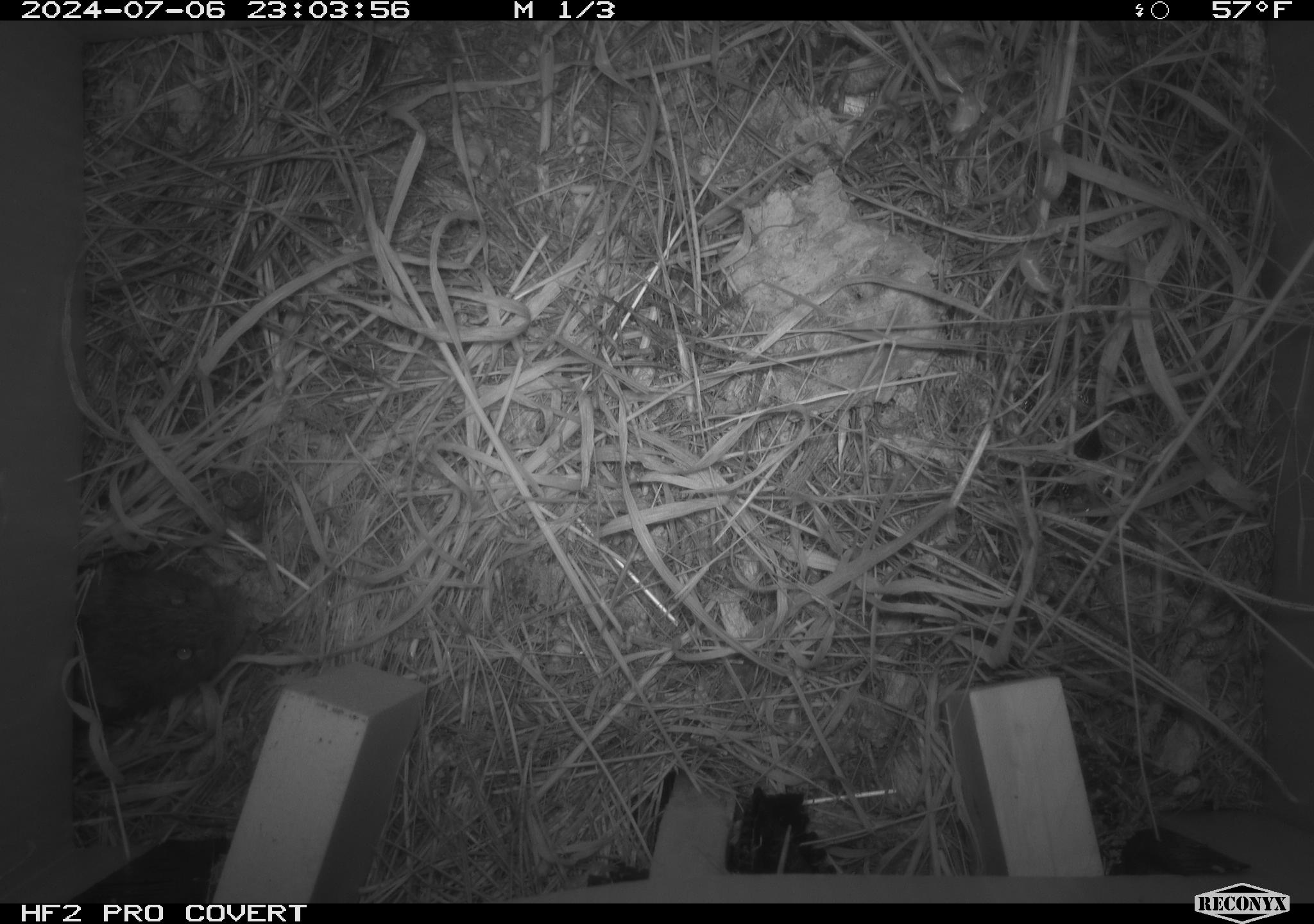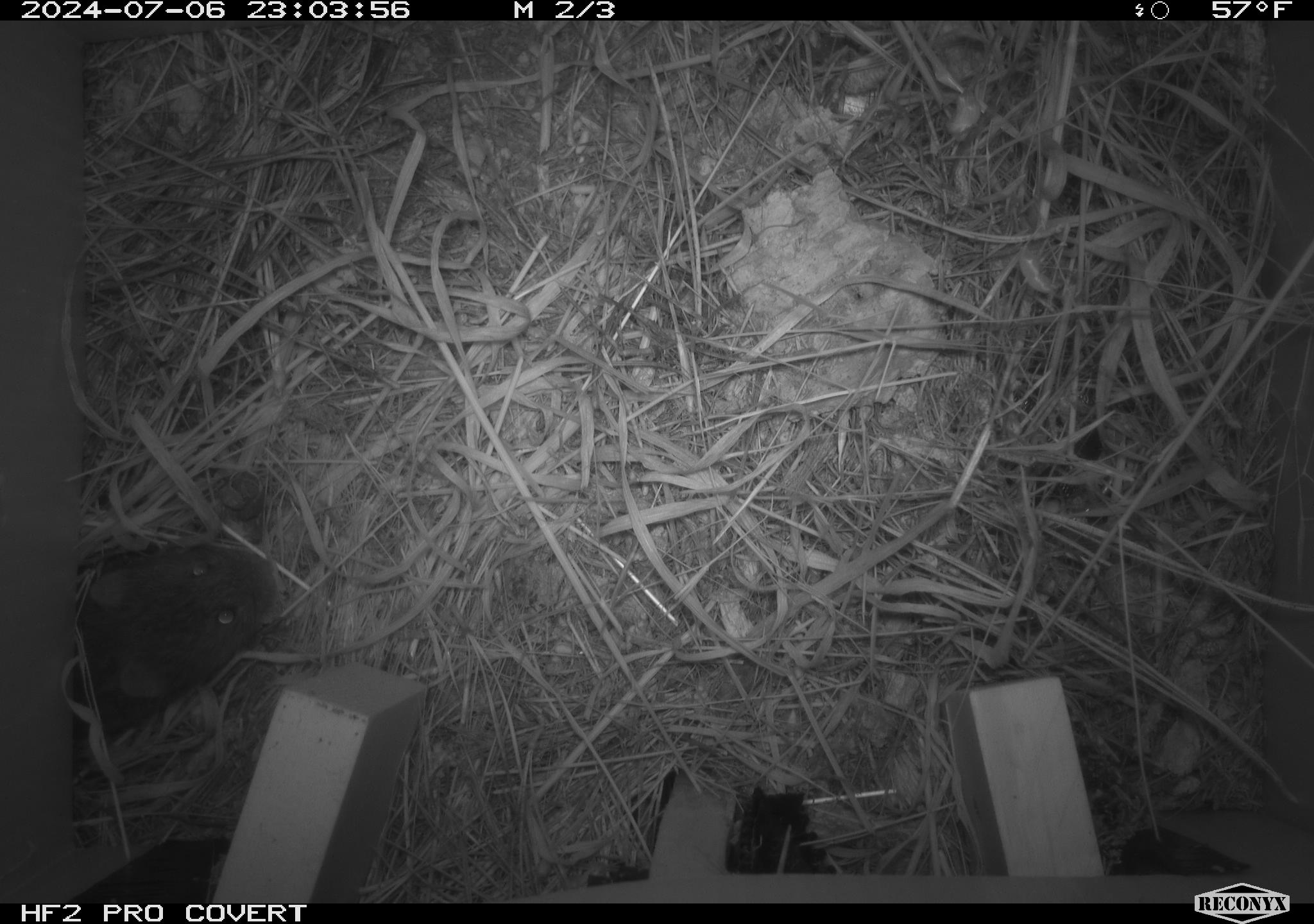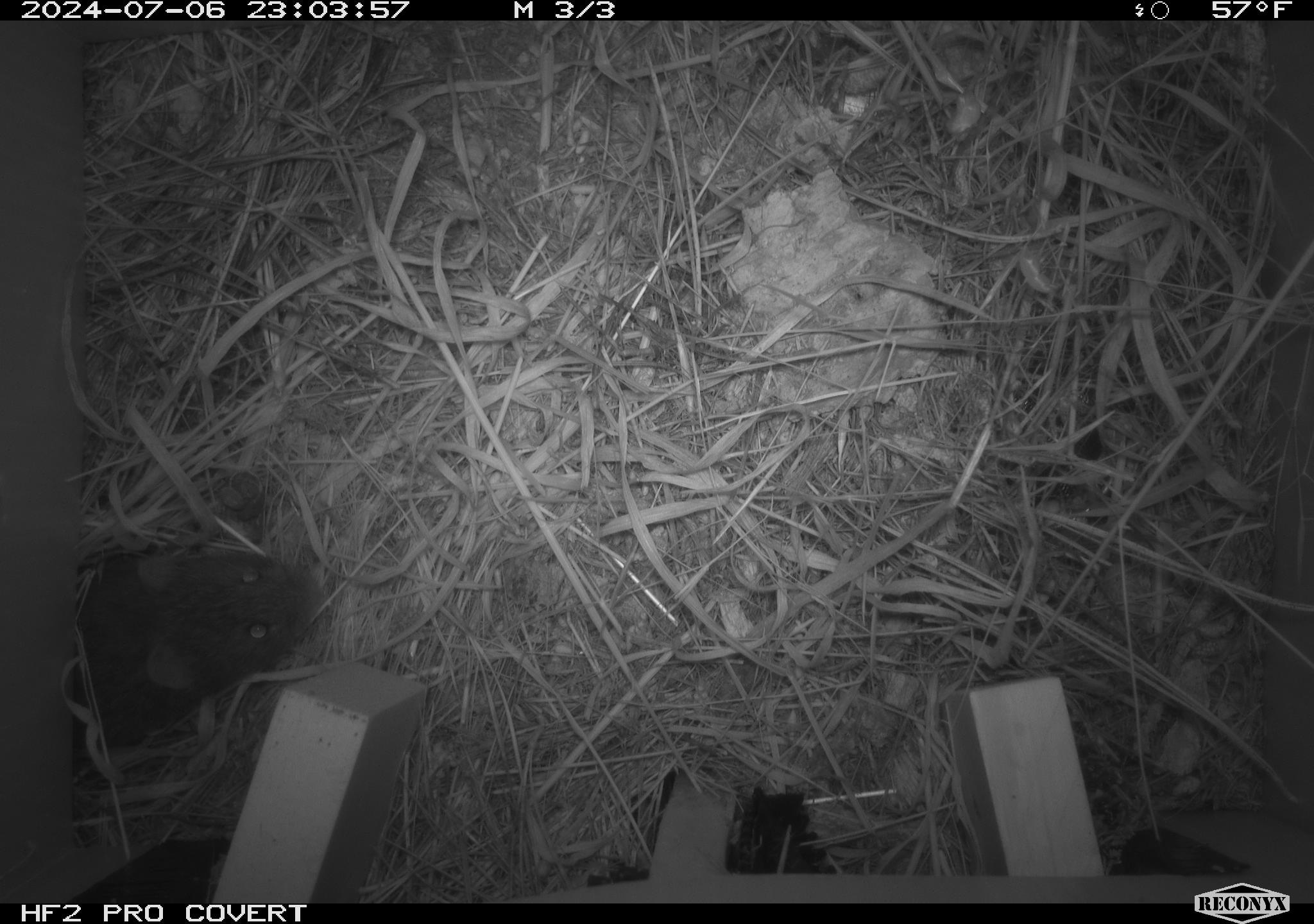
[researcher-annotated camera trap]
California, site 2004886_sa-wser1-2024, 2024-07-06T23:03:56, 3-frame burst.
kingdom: Animalia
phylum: Chordata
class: Mammalia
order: Rodentia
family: Cricetidae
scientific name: Arvicolinae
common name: voles, lemmings, and muskrats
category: arvicolinae subfamily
Arvicolinae subfamily (voles, lemmings, and muskrats) (Arvicolinae).